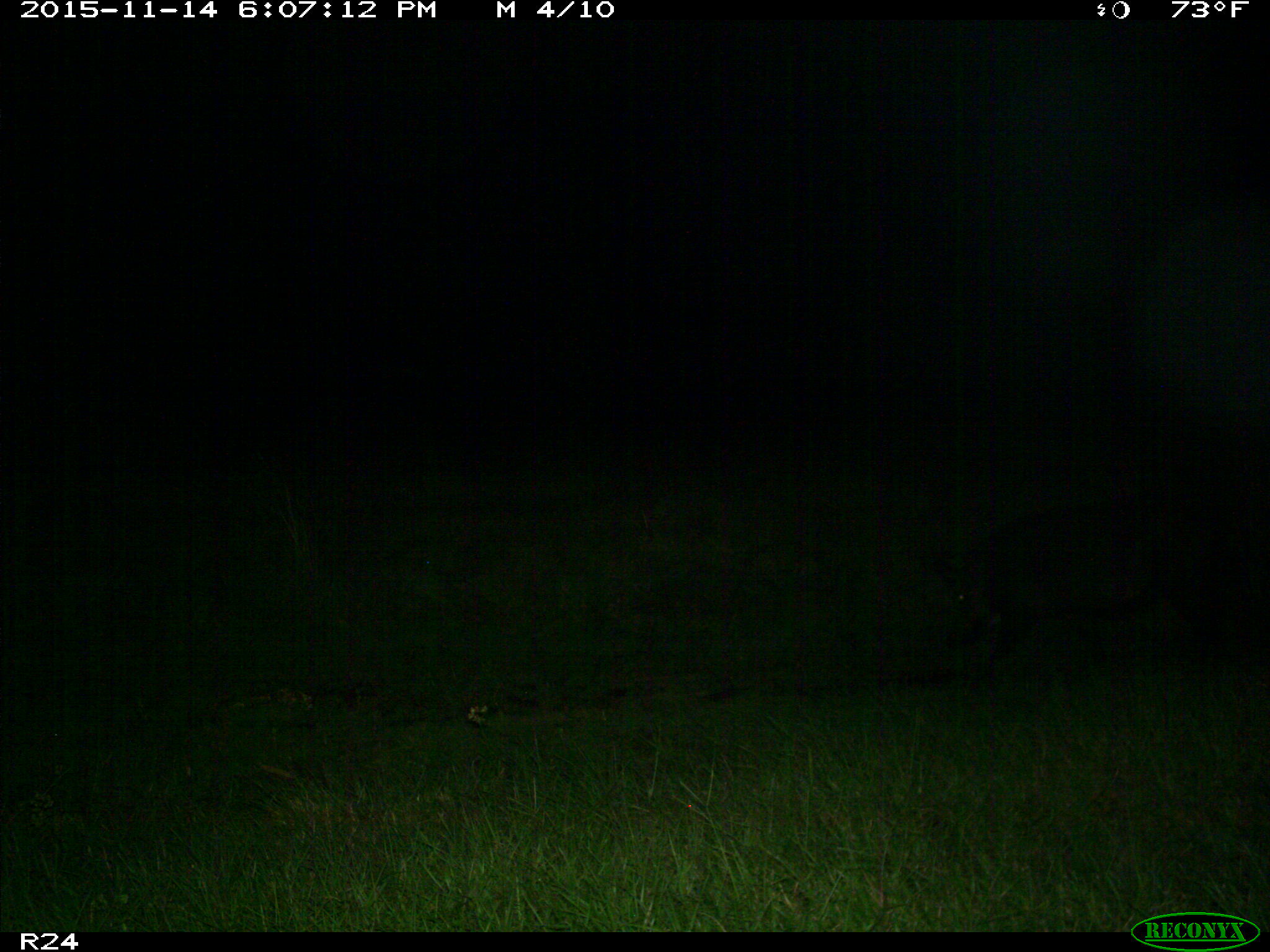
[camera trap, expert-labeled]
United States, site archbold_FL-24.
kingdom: Animalia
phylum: Chordata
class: Mammalia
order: Artiodactyla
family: Suidae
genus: Sus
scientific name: Sus scrofa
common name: wild boar